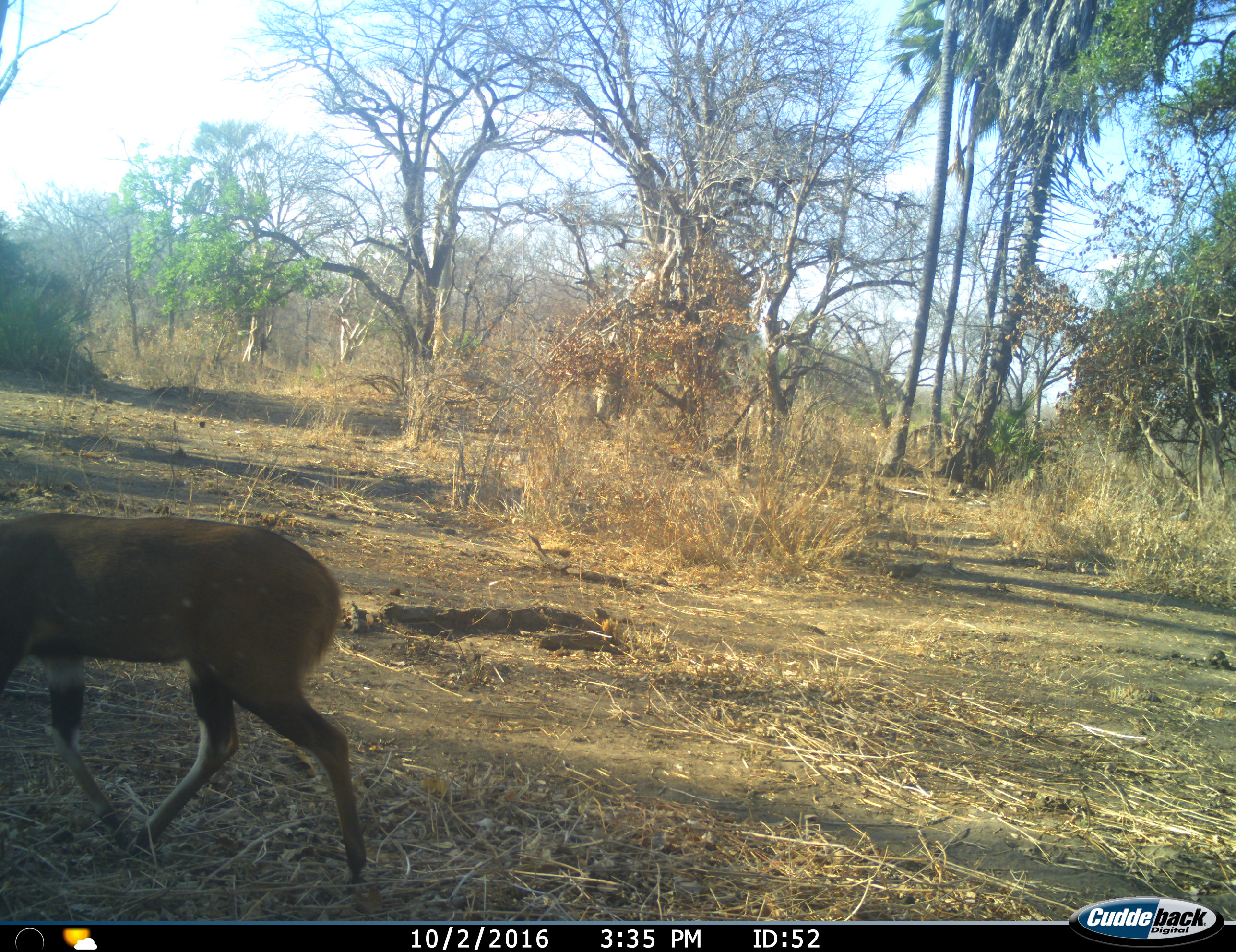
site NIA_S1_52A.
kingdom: Animalia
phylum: Chordata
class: Mammalia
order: Artiodactyla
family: Bovidae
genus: Tragelaphus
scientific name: Tragelaphus scriptus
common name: bushbuck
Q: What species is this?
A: Bushbuck (Tragelaphus scriptus).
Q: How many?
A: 1.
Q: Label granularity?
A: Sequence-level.